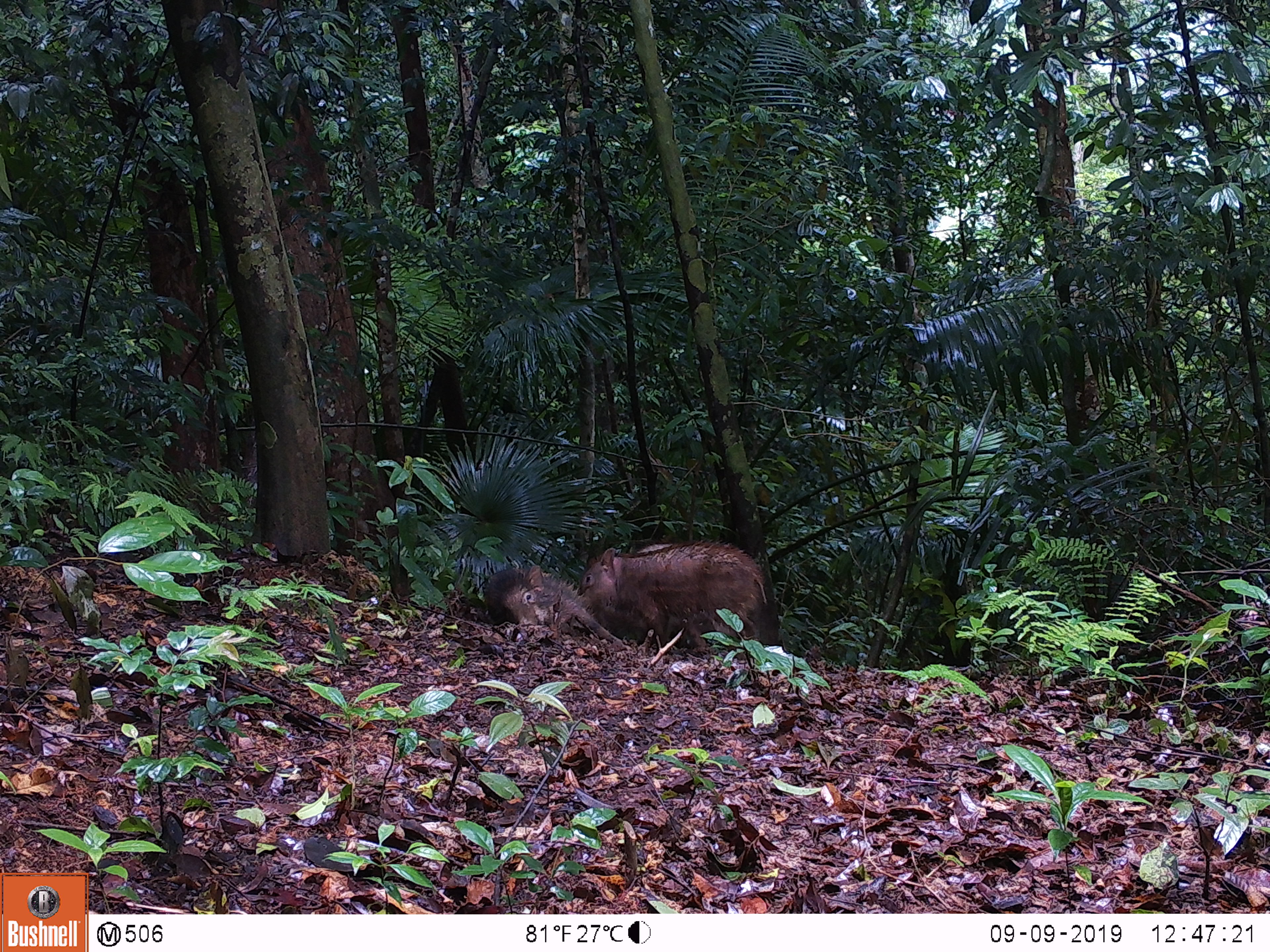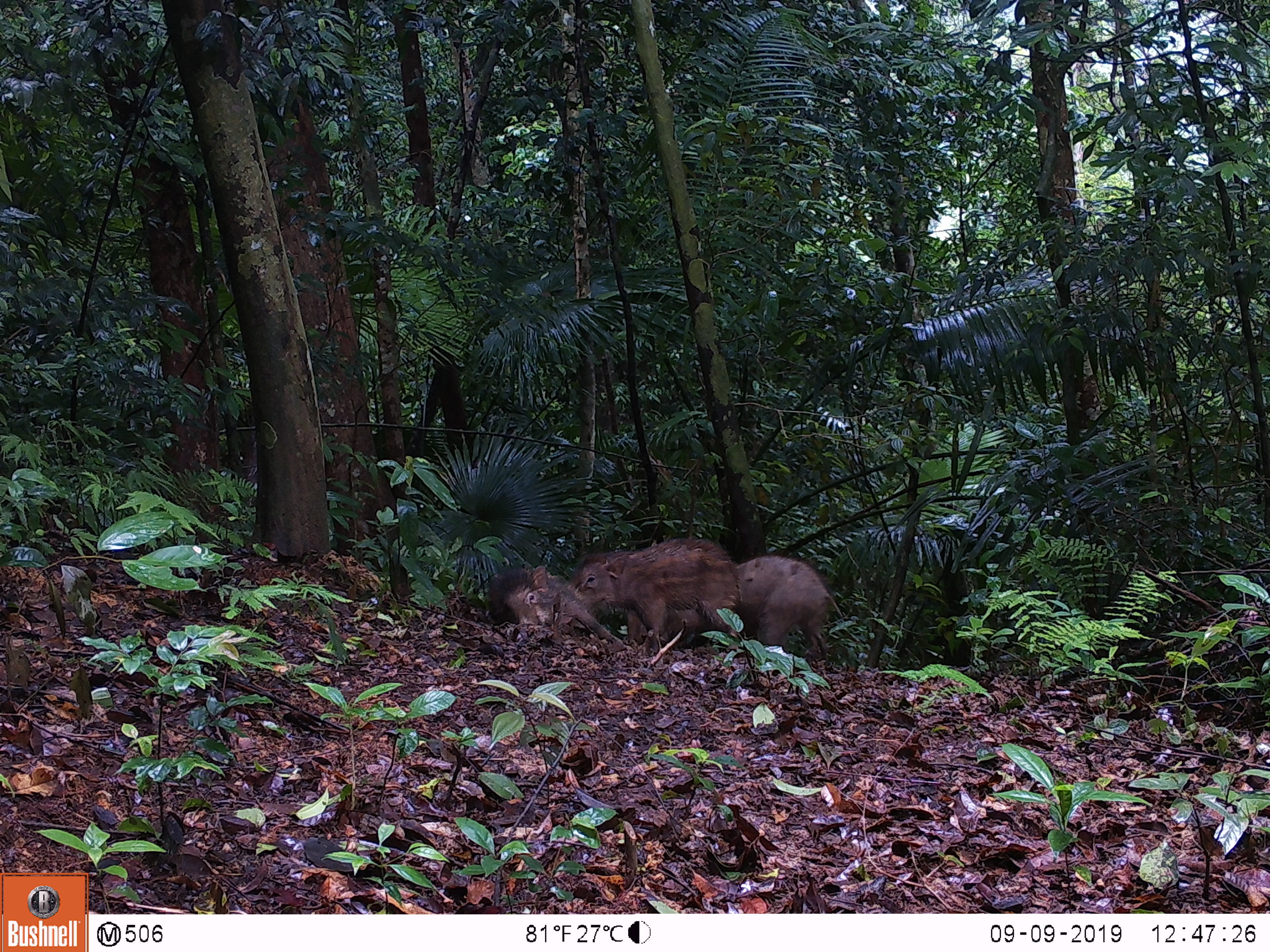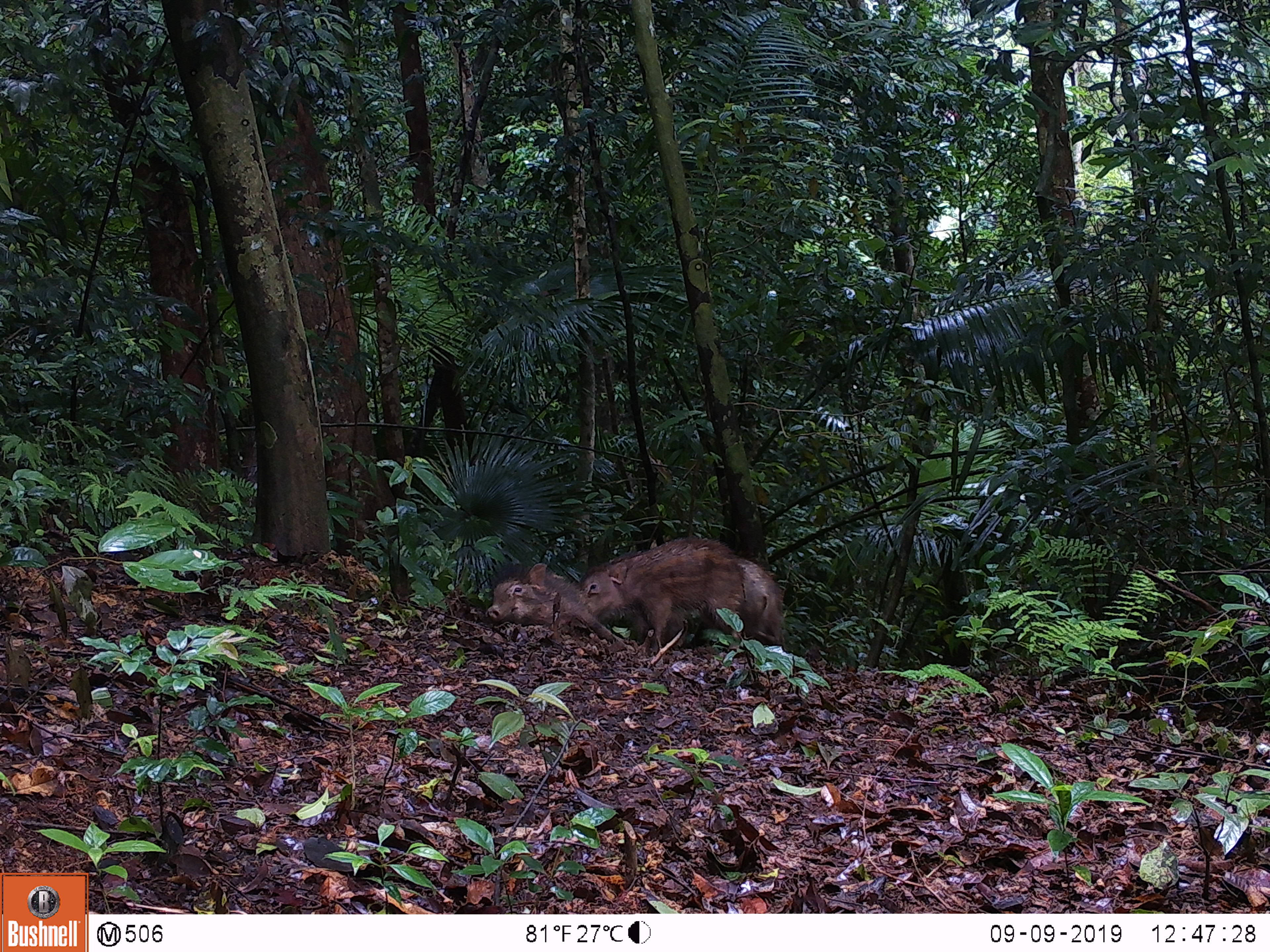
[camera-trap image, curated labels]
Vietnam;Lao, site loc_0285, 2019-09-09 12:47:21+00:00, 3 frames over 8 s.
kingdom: Animalia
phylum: Chordata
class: Mammalia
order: Artiodactyla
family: Suidae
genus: Sus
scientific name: Sus scrofa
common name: eurasian wild pig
Eurasian wild pig (Sus scrofa). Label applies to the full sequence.